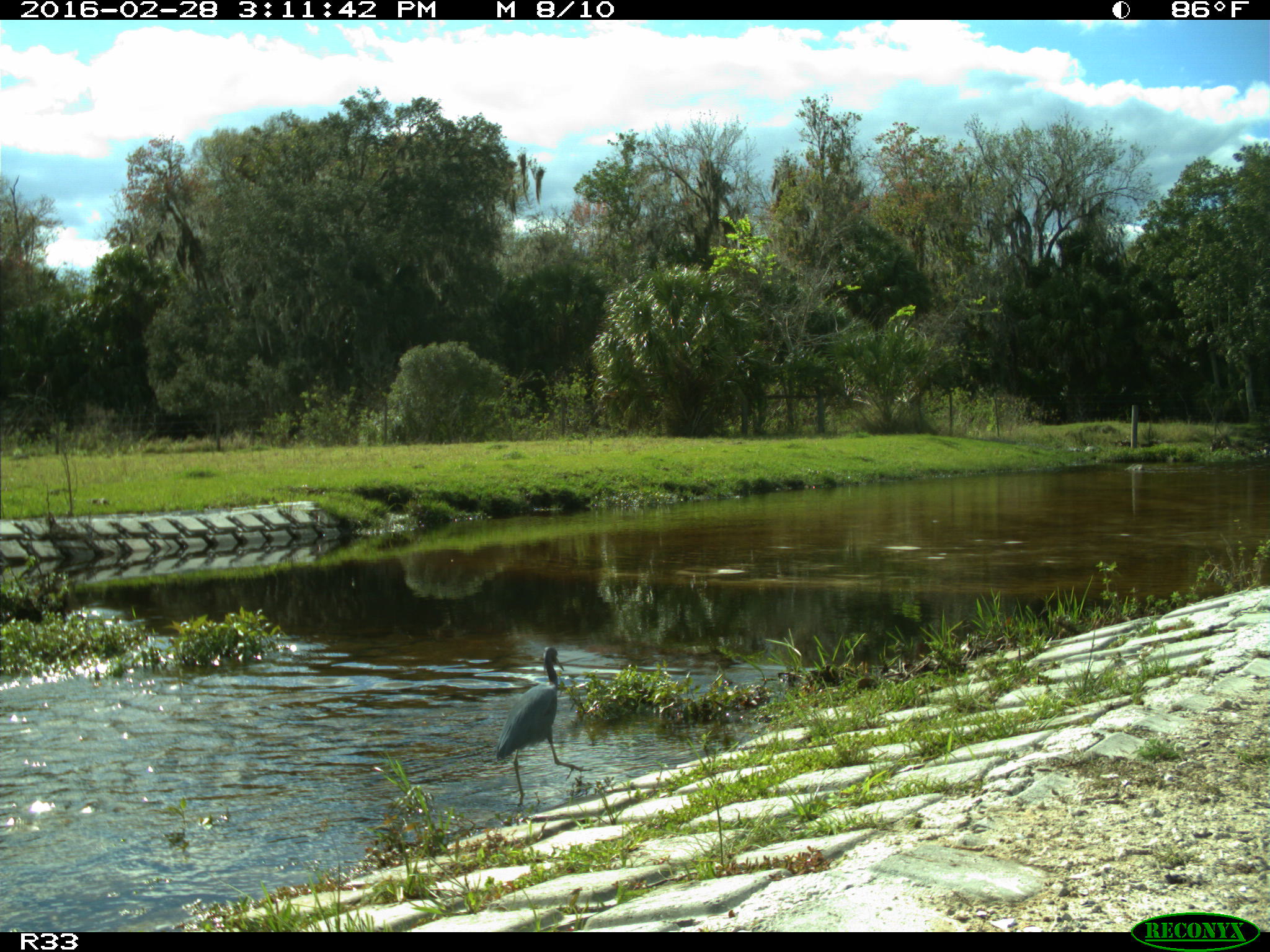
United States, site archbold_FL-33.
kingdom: Animalia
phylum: Chordata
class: Aves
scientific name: Aves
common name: birds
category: unidentified bird